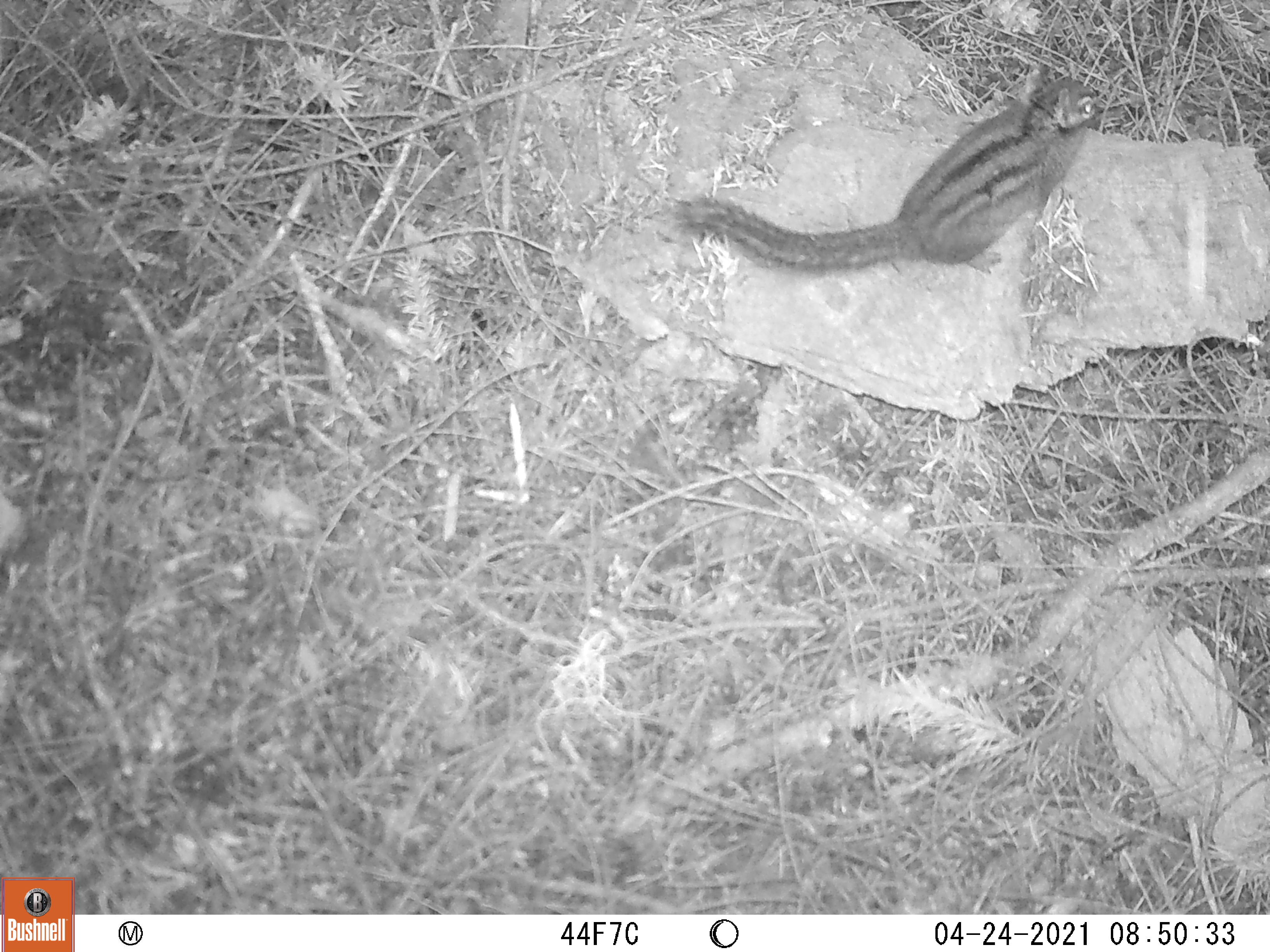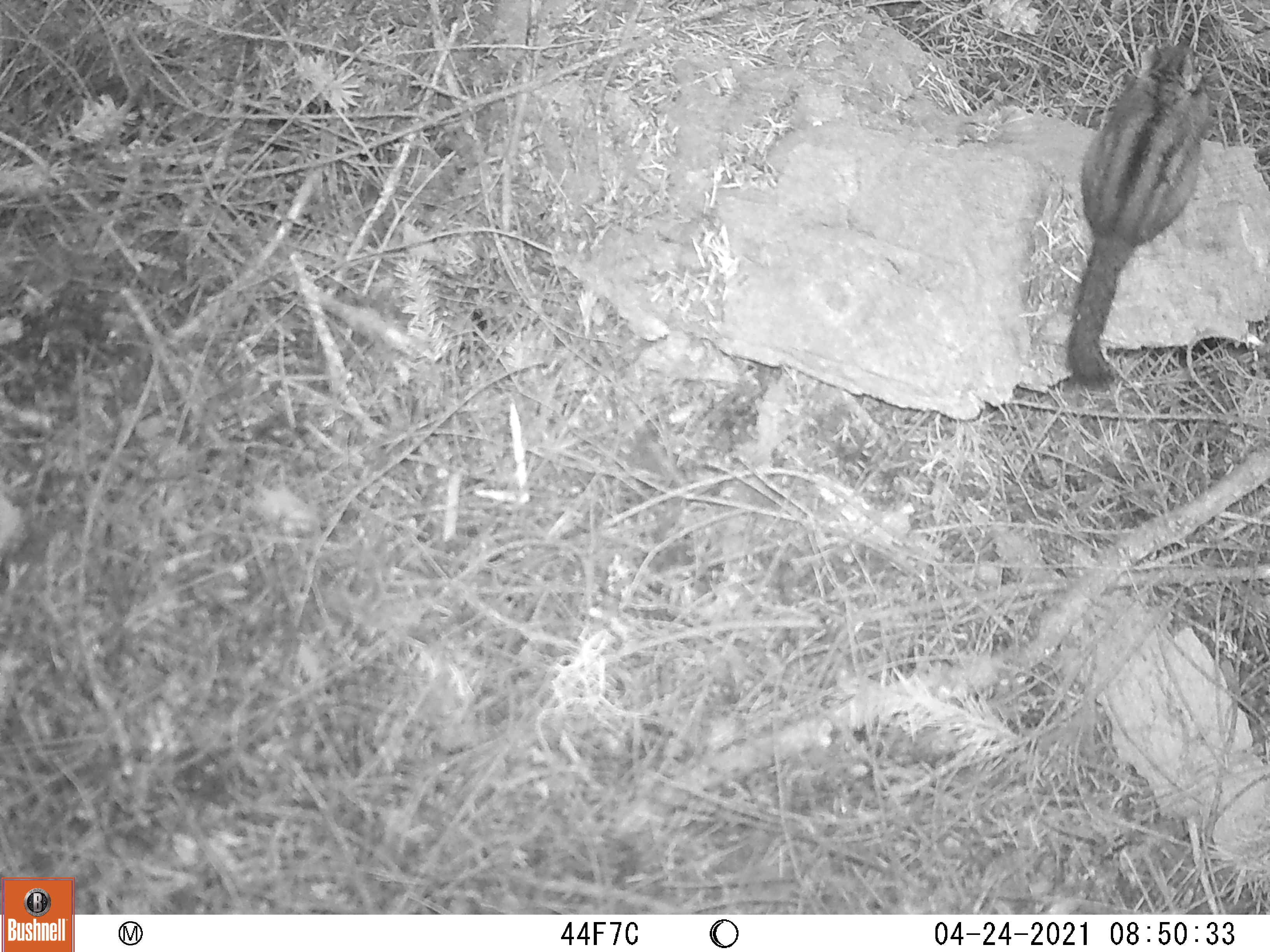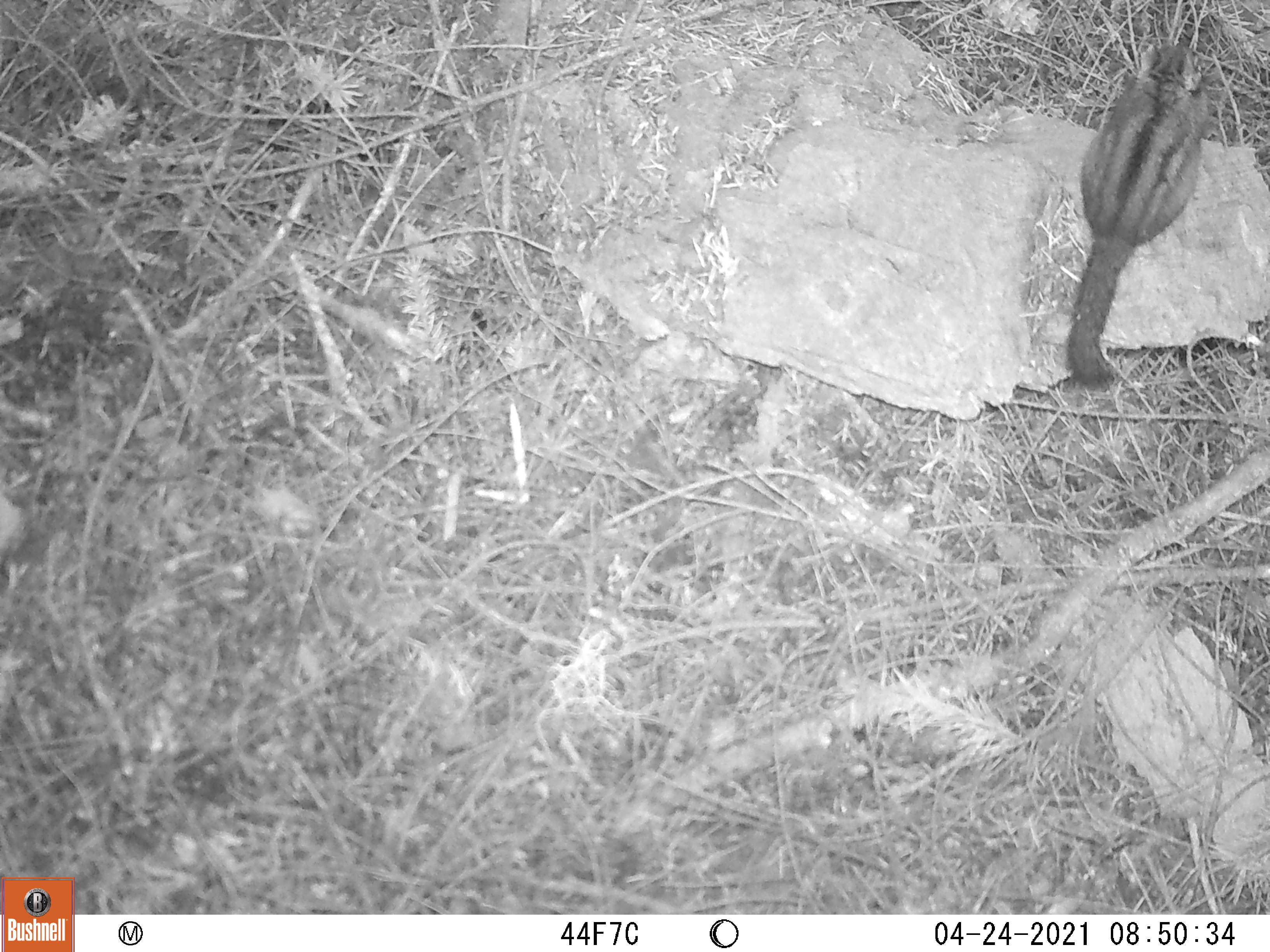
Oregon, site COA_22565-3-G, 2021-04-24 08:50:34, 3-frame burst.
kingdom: Animalia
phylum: Chordata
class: Mammalia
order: Rodentia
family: Sciuridae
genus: Neotamias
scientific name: Neotamias townsendii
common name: townsend's chipmunk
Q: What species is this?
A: Townsend's chipmunk (Neotamias townsendii).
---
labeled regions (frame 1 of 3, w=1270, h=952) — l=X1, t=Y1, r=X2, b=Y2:
townsend's chipmunk: l=669, t=59, r=1111, b=281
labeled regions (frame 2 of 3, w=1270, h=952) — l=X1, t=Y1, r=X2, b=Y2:
townsend's chipmunk: l=1048, t=30, r=1214, b=398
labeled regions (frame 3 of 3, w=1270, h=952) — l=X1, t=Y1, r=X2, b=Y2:
townsend's chipmunk: l=1056, t=37, r=1217, b=399